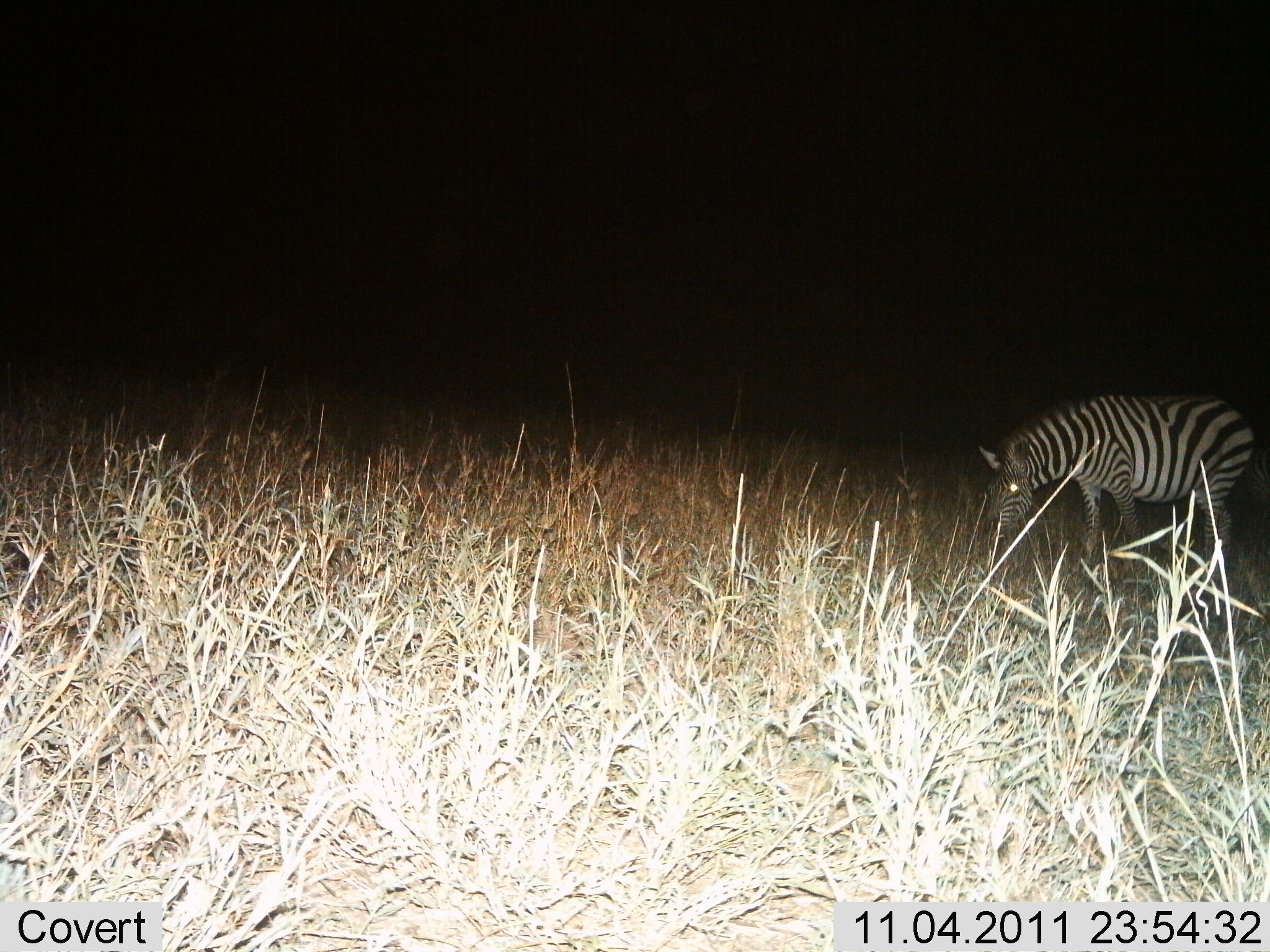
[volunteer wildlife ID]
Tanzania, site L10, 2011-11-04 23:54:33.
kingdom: Animalia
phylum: Chordata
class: Mammalia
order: Perissodactyla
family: Equidae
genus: Equus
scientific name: Equus quagga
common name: plains zebra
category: zebra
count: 1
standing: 46%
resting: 0%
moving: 15%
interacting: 0%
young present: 0%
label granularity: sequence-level